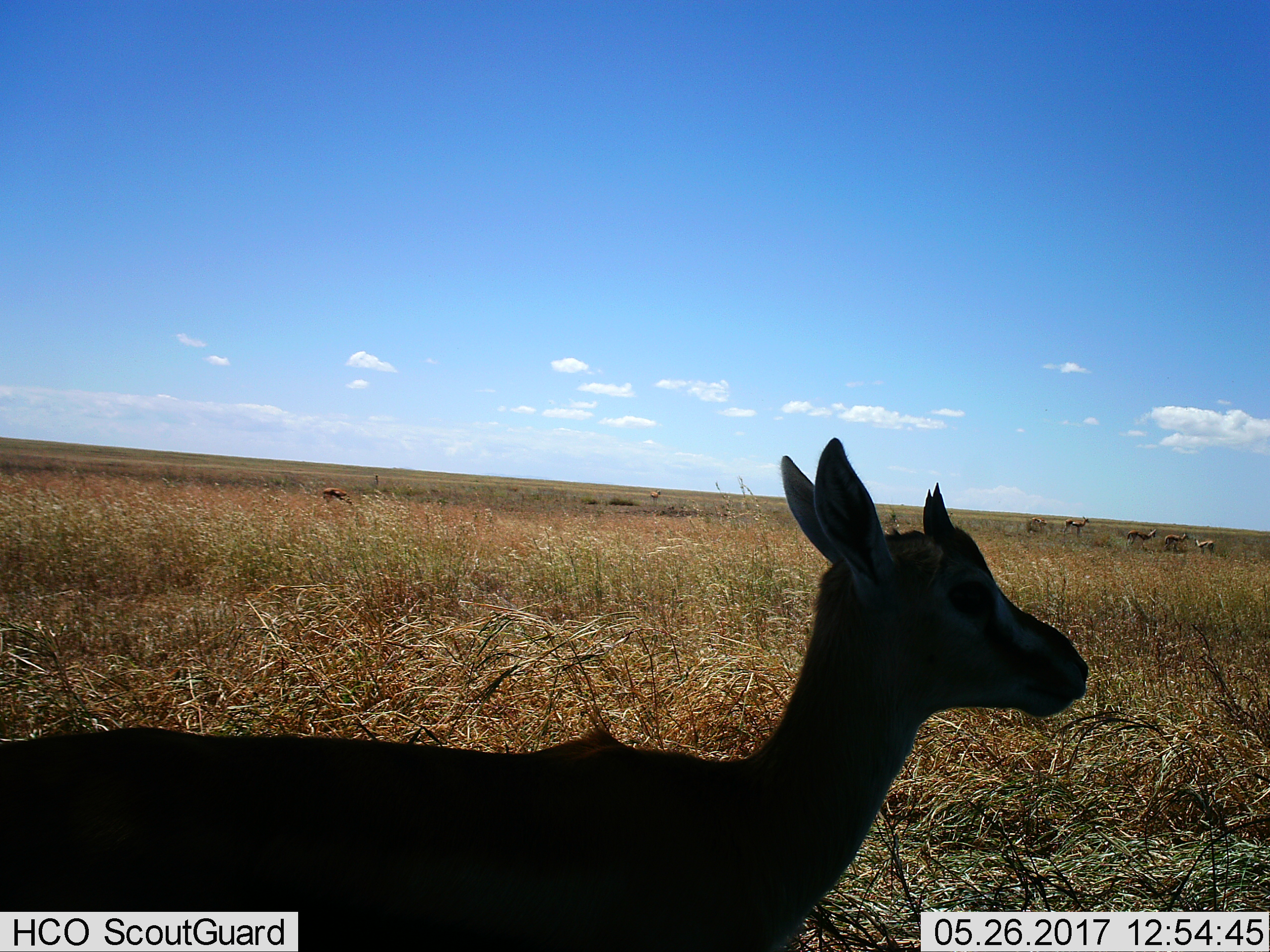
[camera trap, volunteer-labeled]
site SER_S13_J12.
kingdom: Animalia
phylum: Chordata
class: Mammalia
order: Artiodactyla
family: Bovidae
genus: Eudorcas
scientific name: Eudorcas thomsonii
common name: thomson's gazelle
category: gazellethomsons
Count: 7.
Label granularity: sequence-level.